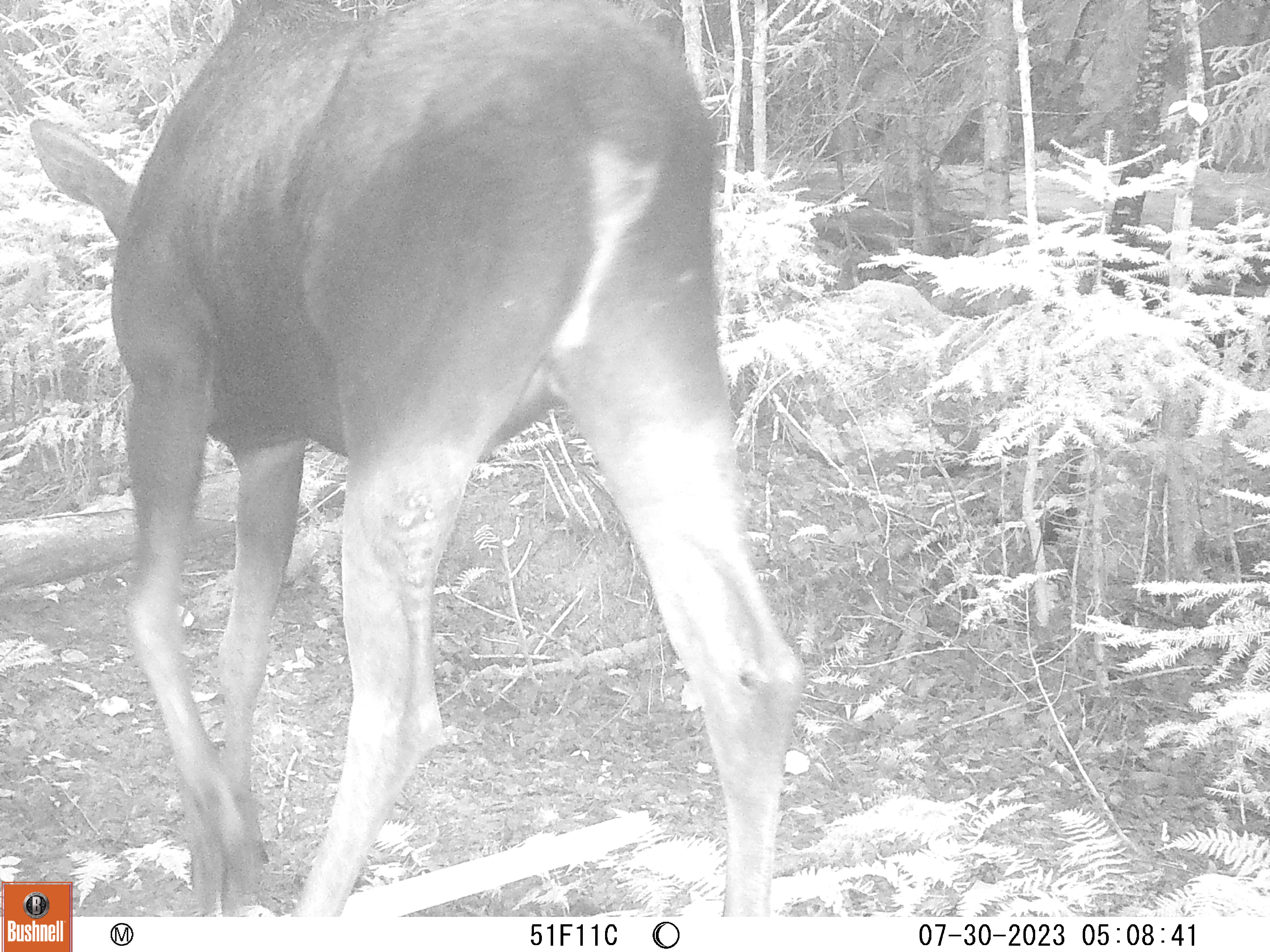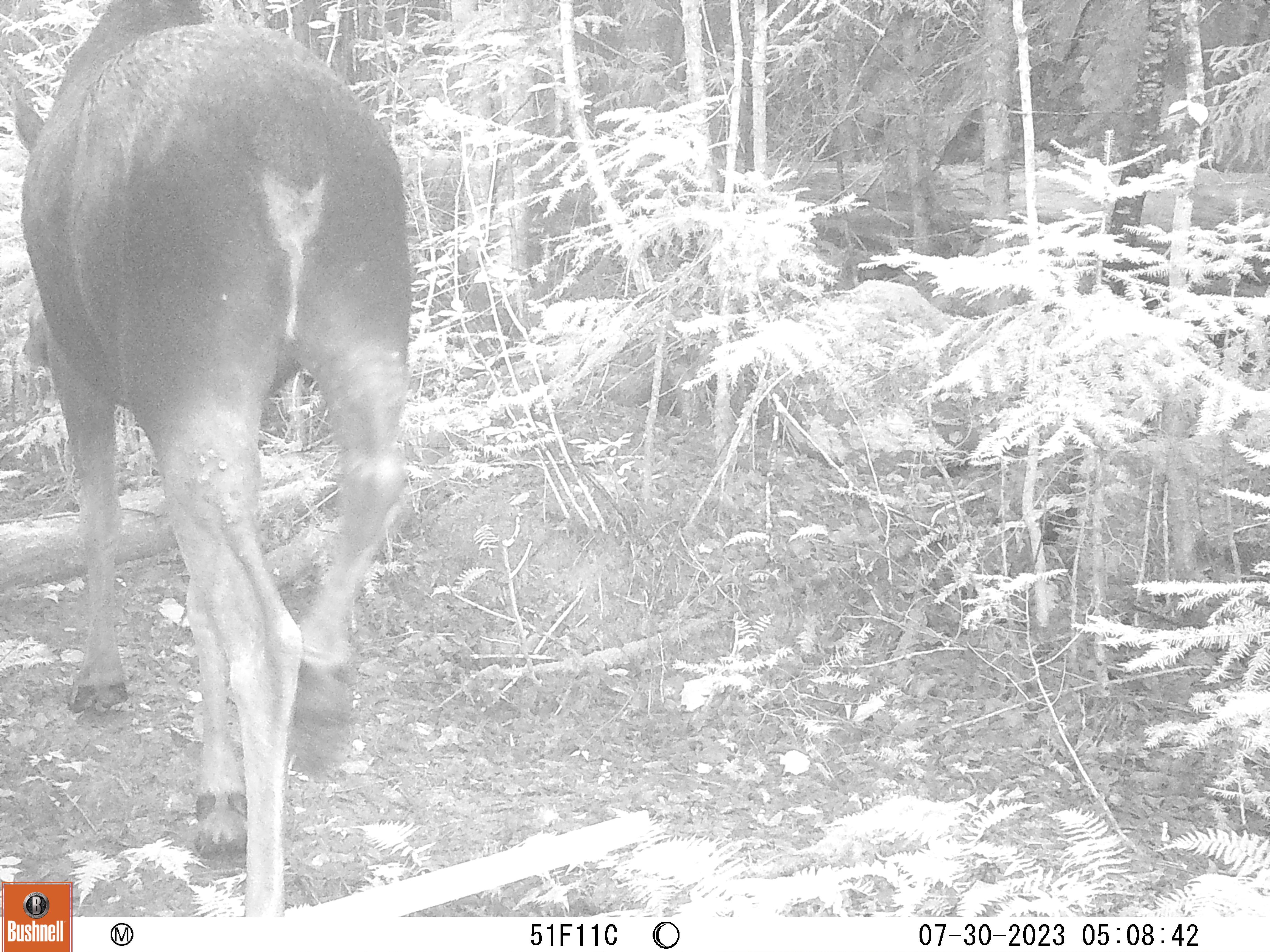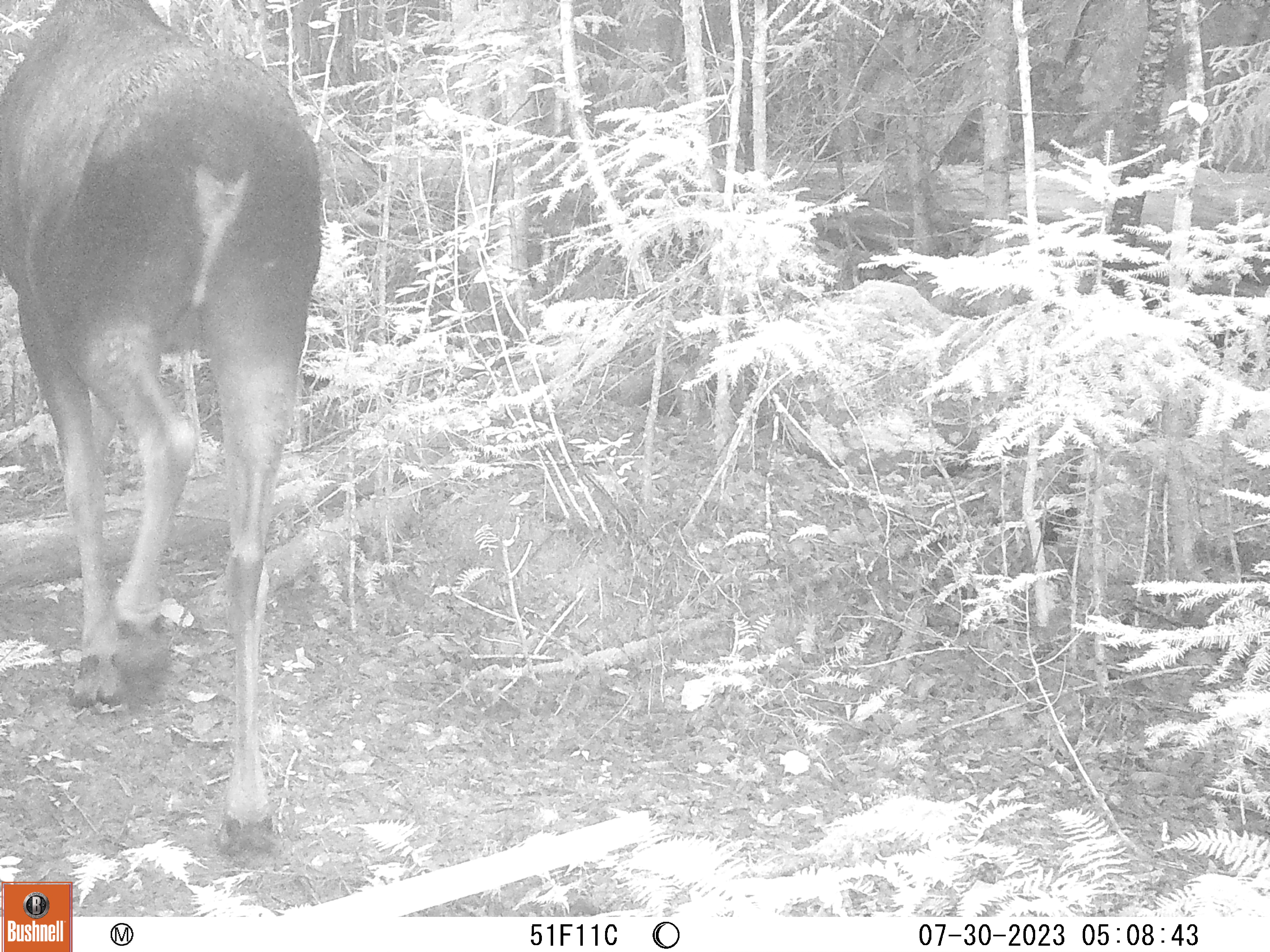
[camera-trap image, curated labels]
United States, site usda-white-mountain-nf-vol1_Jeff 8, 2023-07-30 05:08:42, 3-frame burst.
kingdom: Animalia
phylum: Chordata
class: Mammalia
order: Artiodactyla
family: Cervidae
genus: Alces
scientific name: Alces alces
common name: moose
Moose (Alces alces).